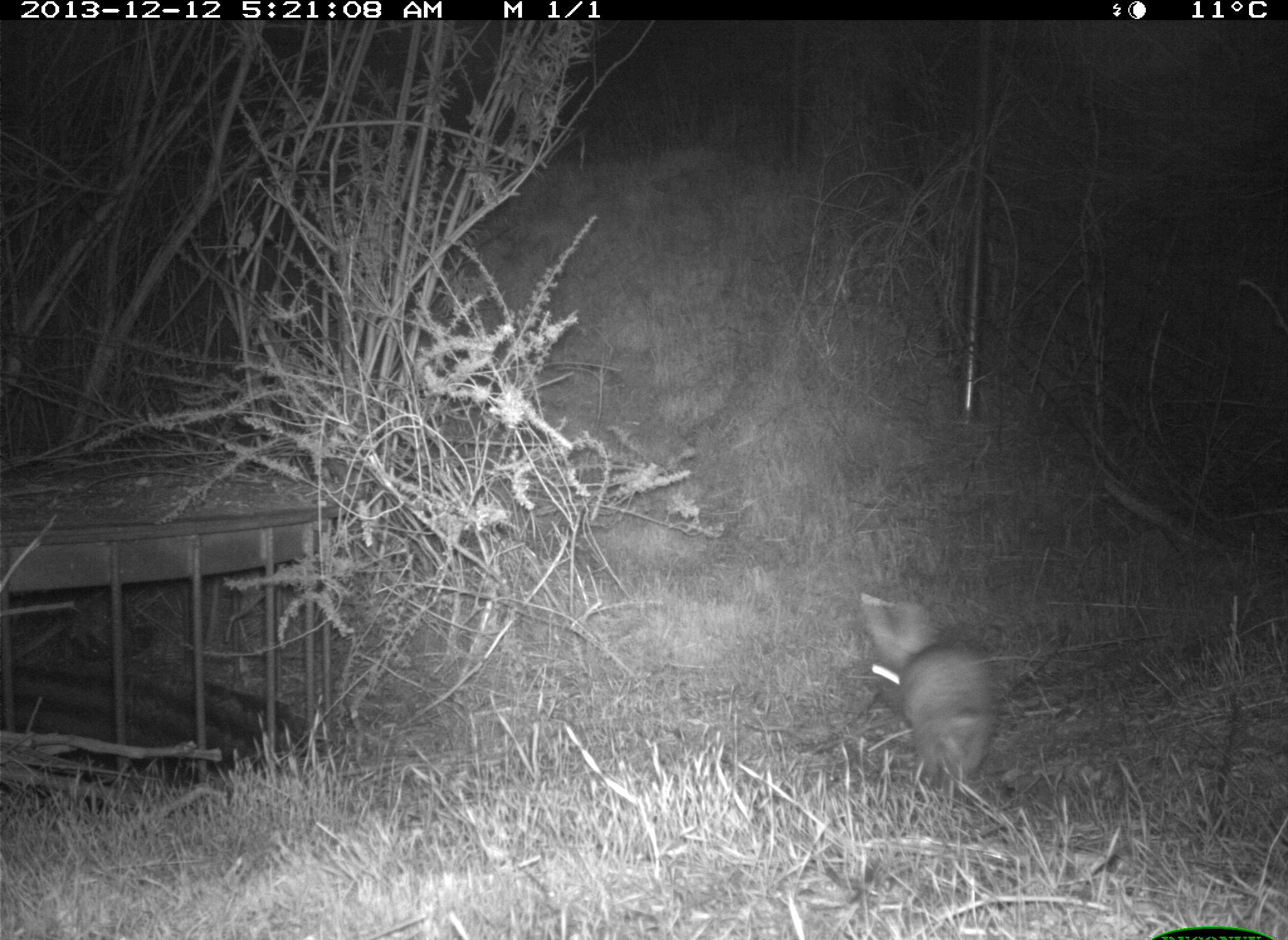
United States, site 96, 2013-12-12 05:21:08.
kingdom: Animalia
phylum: Chordata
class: Mammalia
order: Lagomorpha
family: Leporidae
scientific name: Leporidae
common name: rabbits and hares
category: rabbit